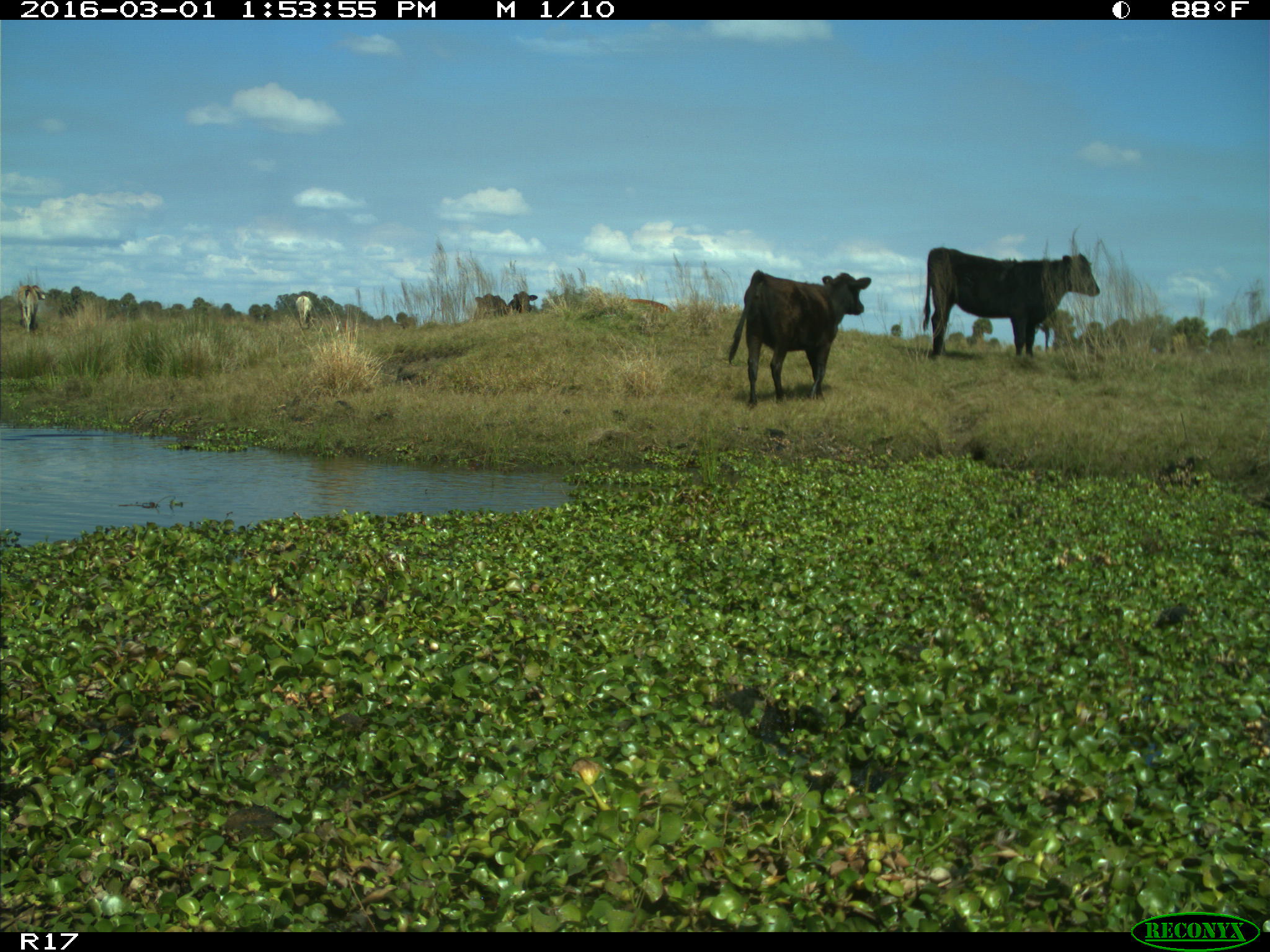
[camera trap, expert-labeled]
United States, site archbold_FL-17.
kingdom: Animalia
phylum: Chordata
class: Mammalia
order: Artiodactyla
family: Bovidae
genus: Bos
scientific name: Bos taurus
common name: domestic cow